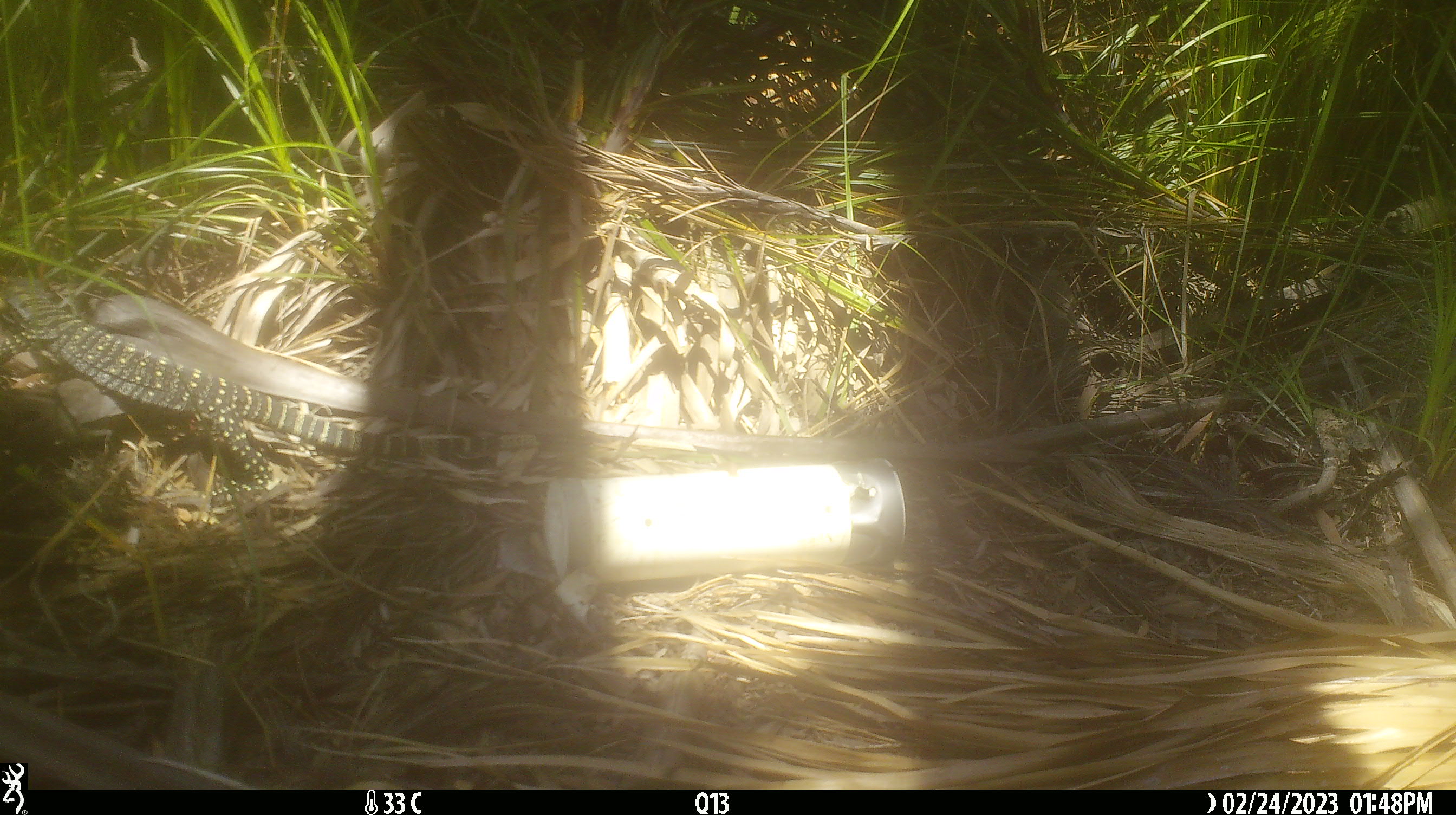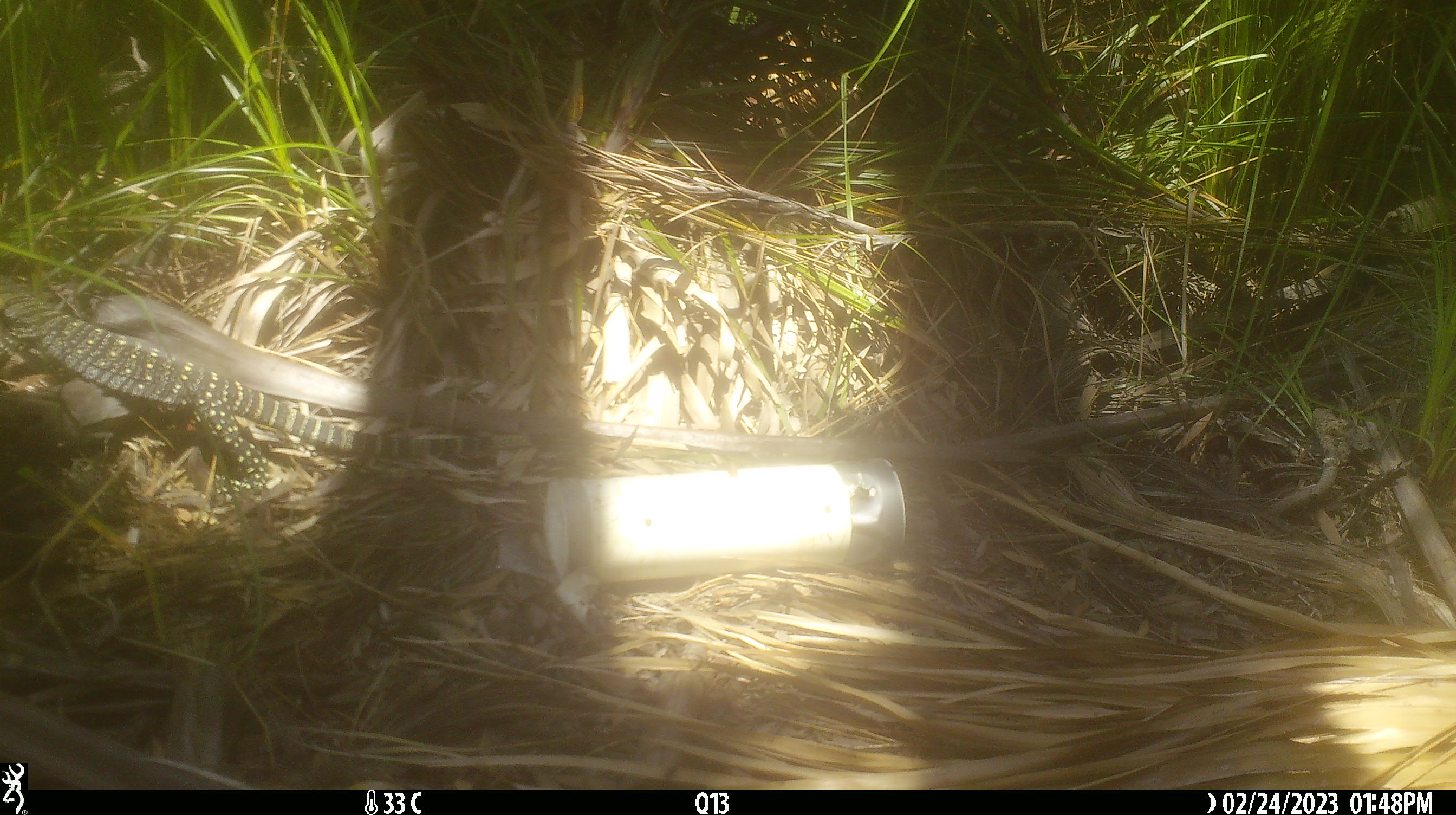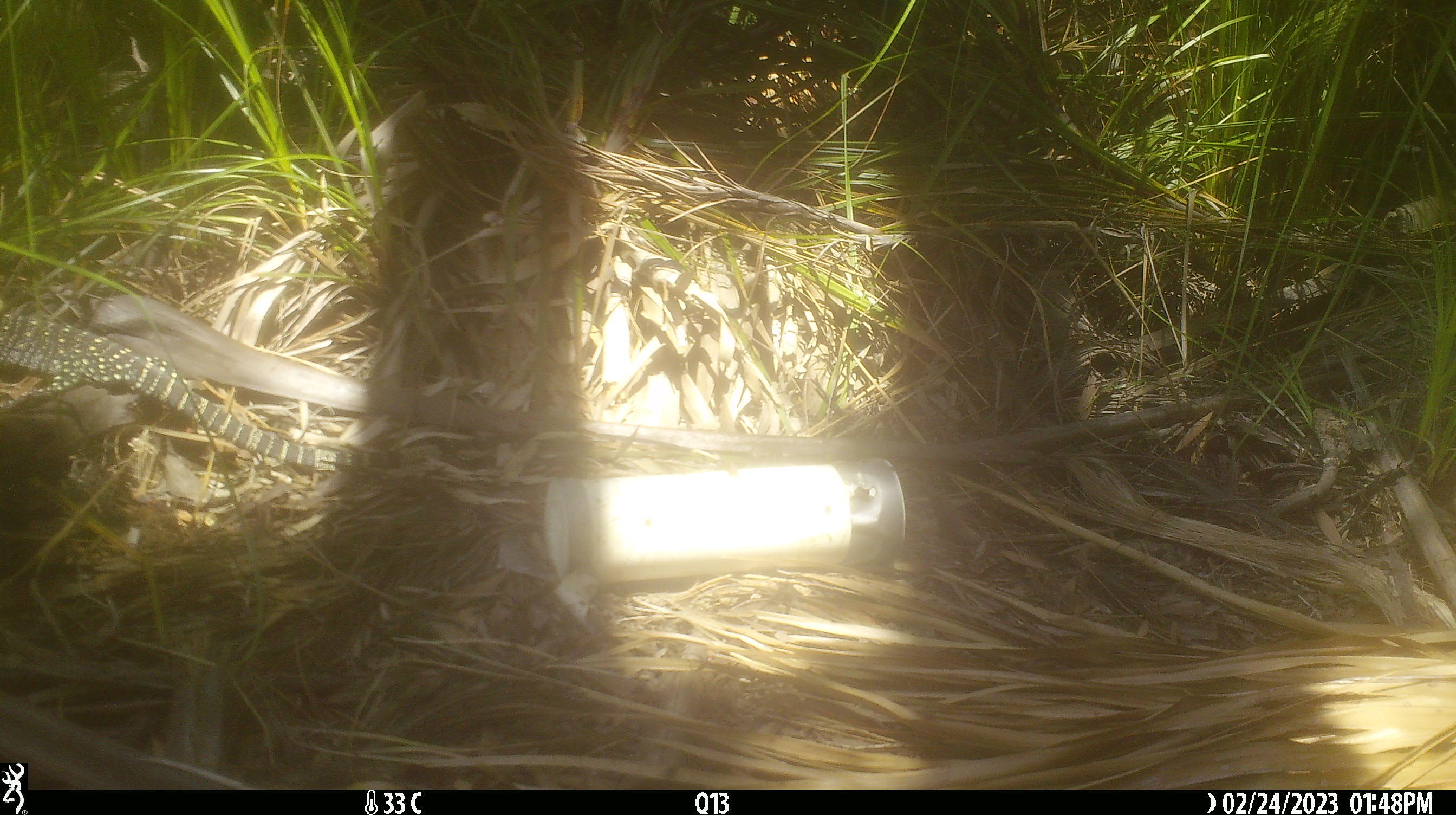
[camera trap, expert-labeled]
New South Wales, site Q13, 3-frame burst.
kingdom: Animalia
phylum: Chordata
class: Reptilia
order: Squamata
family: Varanidae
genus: Varanus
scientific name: Varanus varius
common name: lace monitor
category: goanna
Goanna (lace monitor) (Varanus varius).